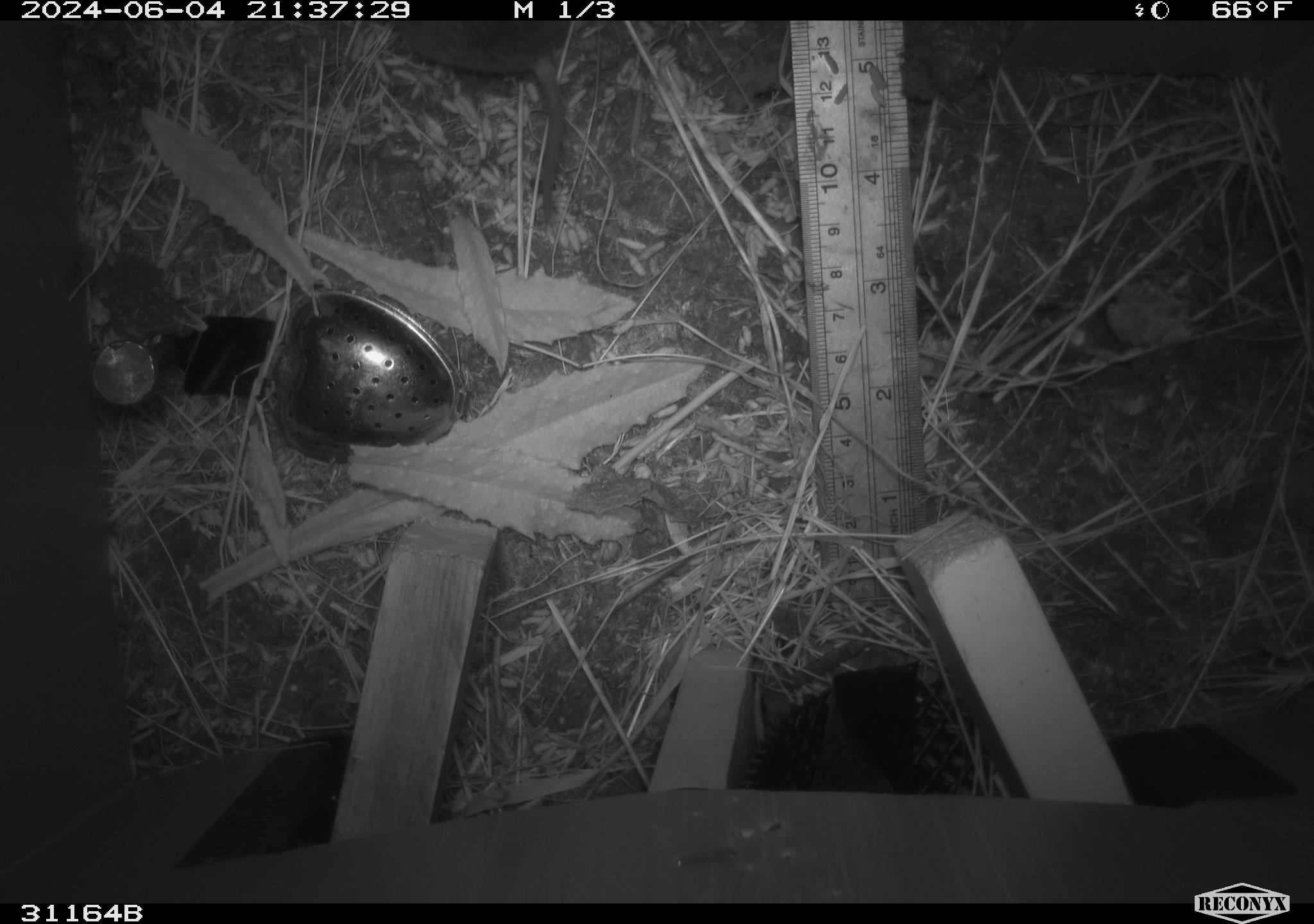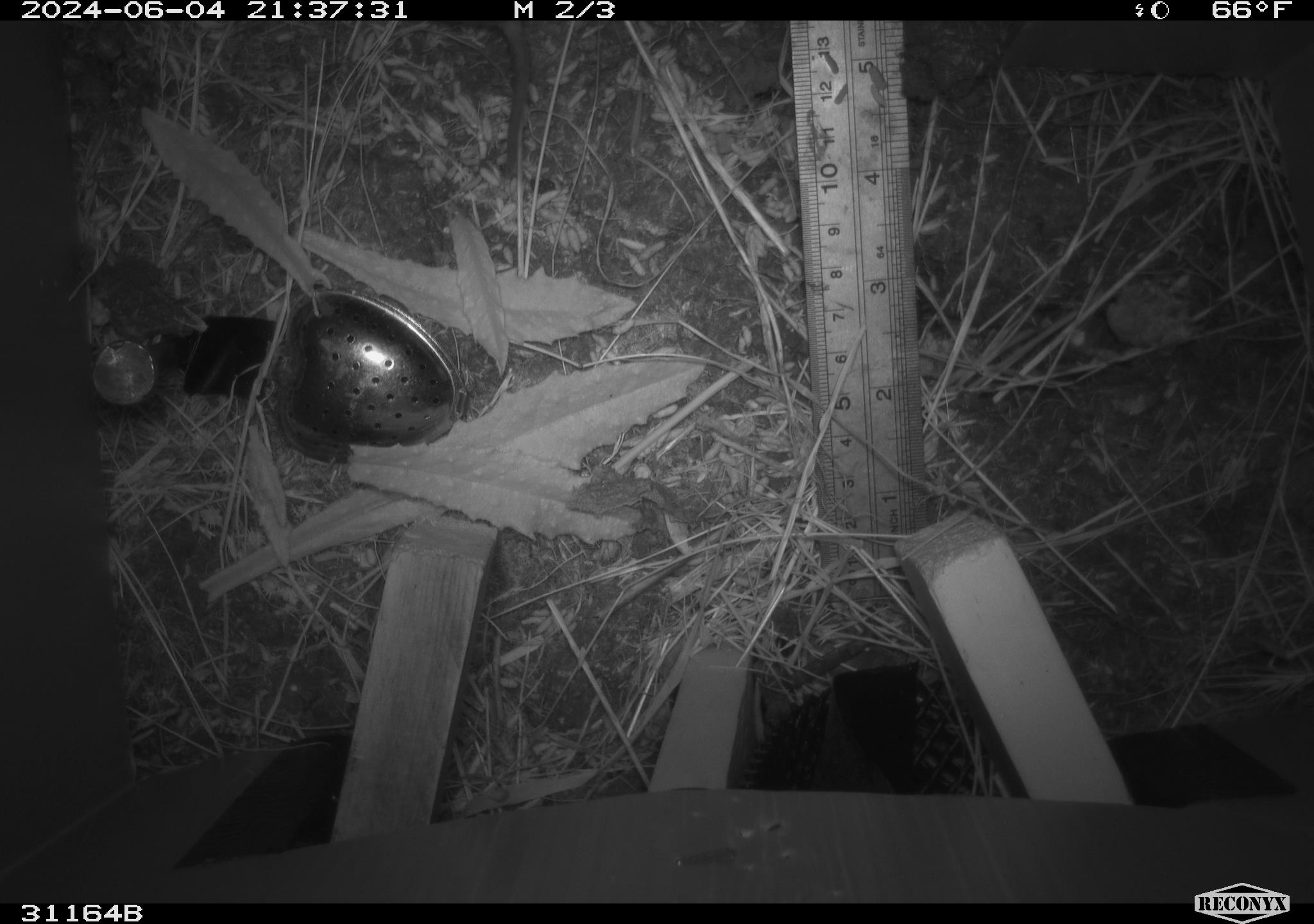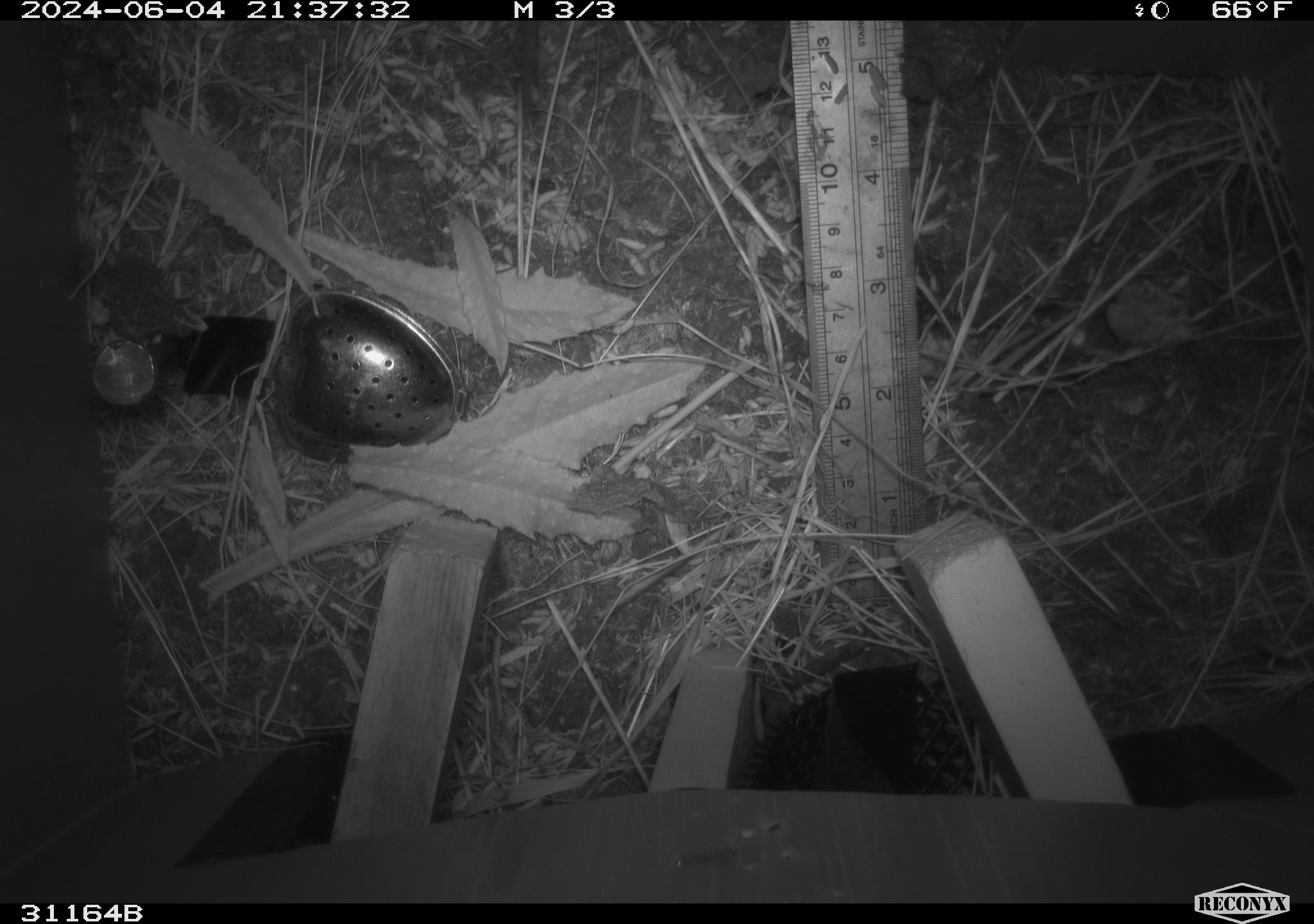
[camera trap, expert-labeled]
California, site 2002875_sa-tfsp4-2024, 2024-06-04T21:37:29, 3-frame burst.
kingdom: Animalia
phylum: Chordata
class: Mammalia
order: Rodentia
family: Cricetidae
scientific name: Arvicolinae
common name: voles, lemmings, and muskrats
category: arvicolinae subfamily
Arvicolinae subfamily (voles, lemmings, and muskrats) (Arvicolinae).